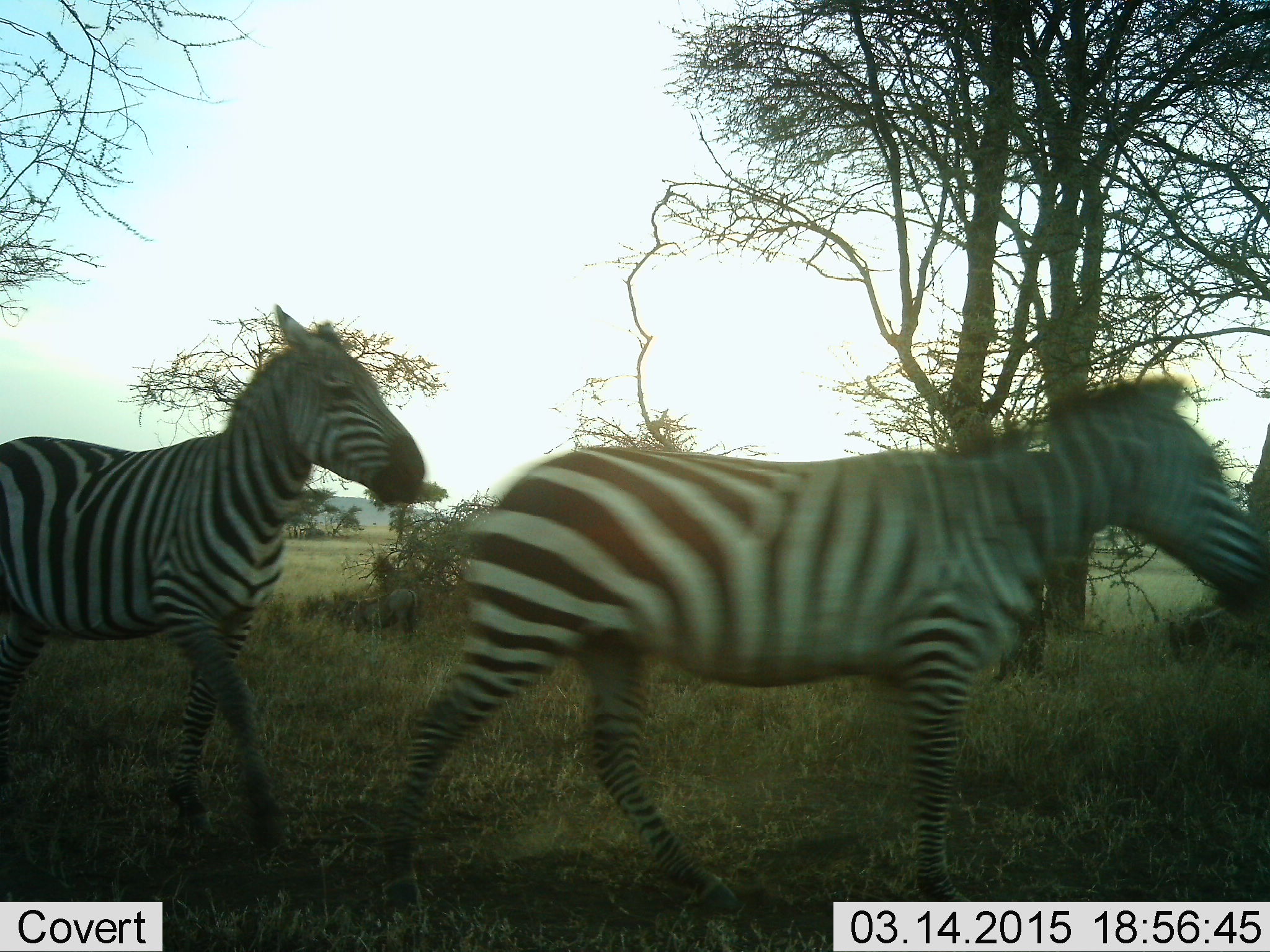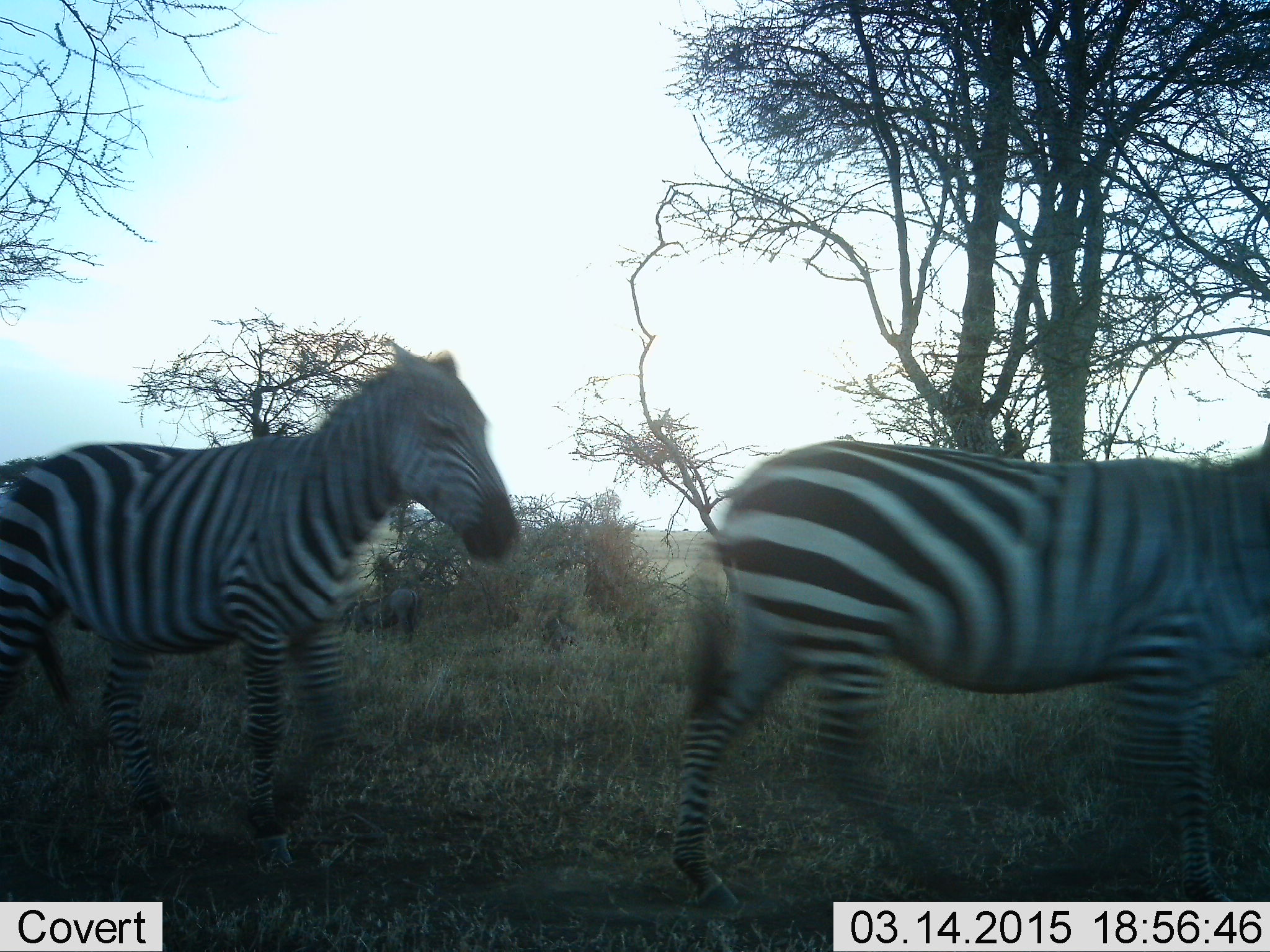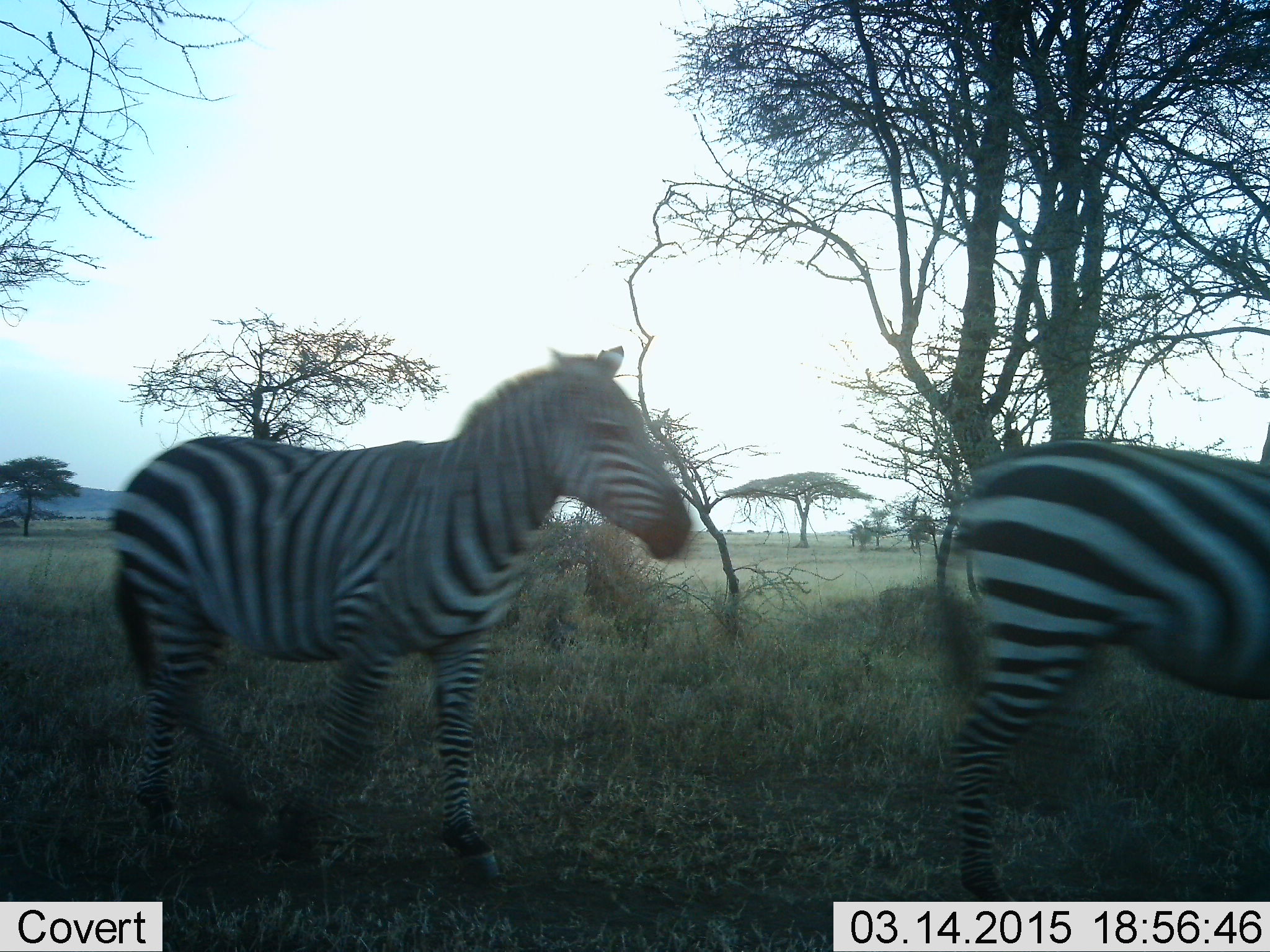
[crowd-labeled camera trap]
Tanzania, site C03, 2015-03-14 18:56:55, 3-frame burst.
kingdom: Animalia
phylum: Chordata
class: Mammalia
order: Perissodactyla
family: Equidae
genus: Equus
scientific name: Equus quagga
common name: plains zebra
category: zebra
Zebra (plains zebra) (Equus quagga), count 2. Behavior (volunteer vote fractions): standing 0%, resting 0%, moving 100%, interacting 0%. Young present (vote fraction): 0%. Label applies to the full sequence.